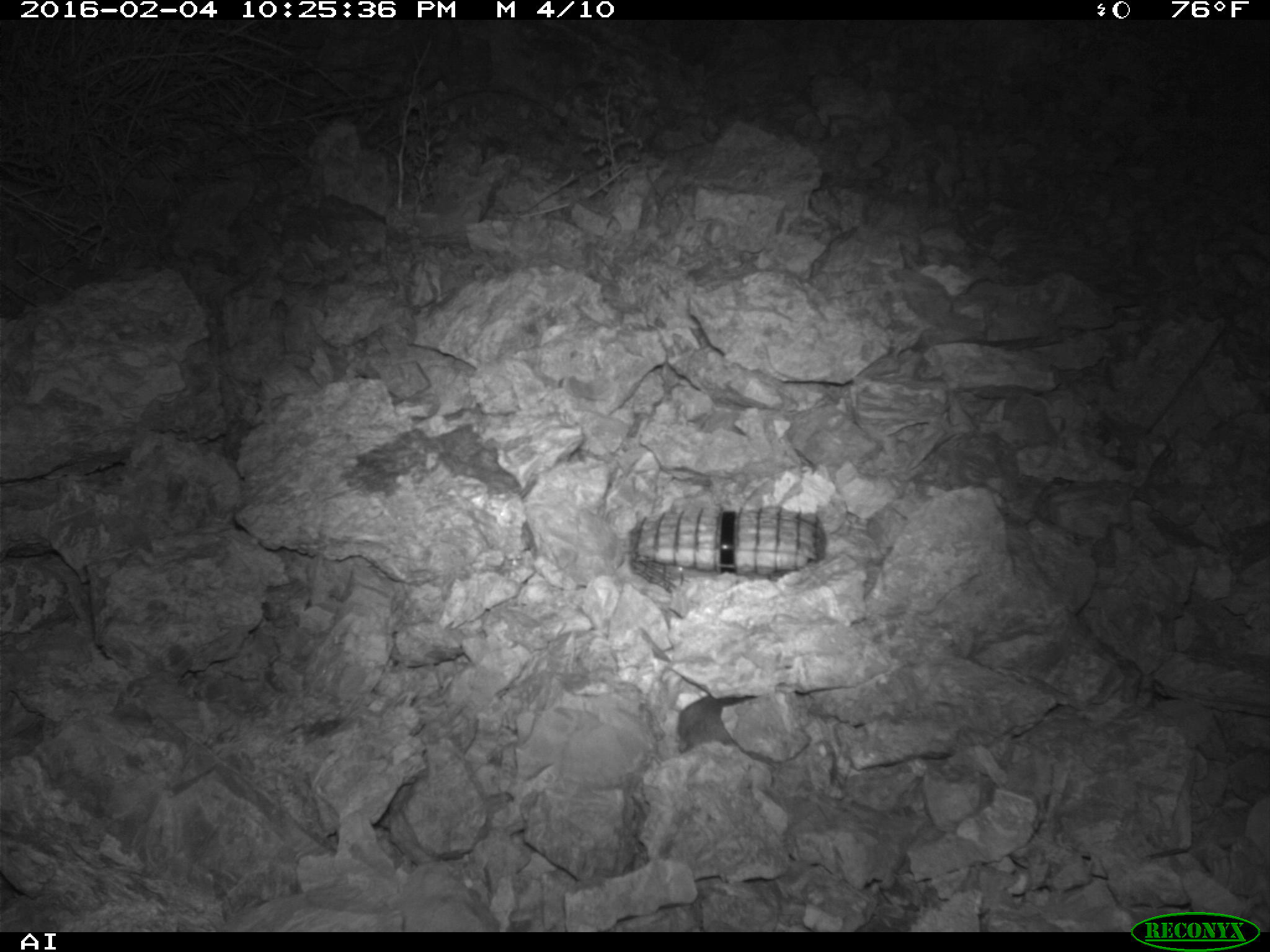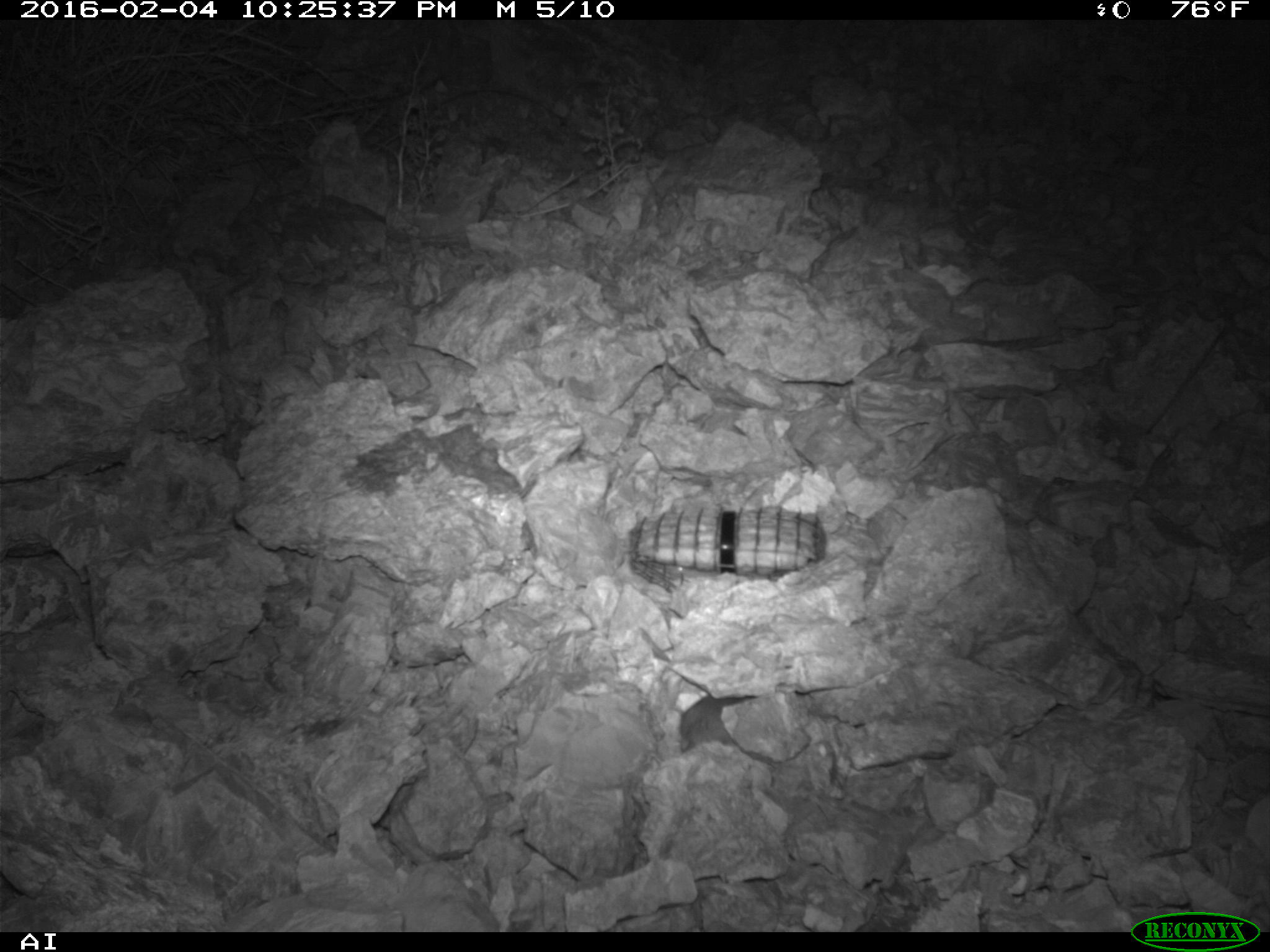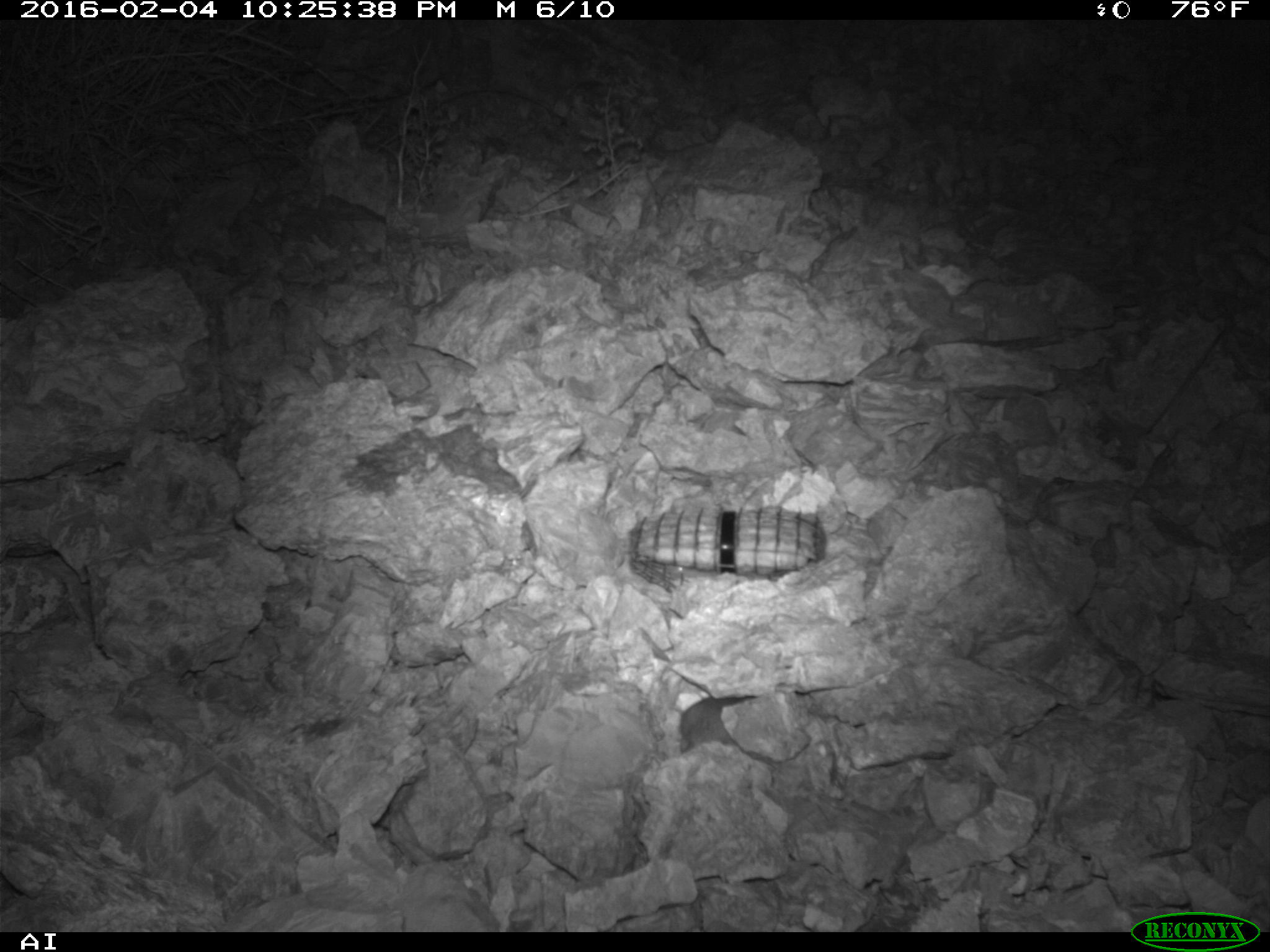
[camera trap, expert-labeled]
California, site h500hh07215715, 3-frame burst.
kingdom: Animalia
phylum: Chordata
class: Mammalia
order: Rodentia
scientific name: Rodentia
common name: rodent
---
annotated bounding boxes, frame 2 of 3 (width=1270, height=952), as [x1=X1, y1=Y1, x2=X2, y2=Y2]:
rodent: [x1=680, y1=695, x2=756, y2=751]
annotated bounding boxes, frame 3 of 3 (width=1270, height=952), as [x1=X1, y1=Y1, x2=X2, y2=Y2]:
rodent: [x1=681, y1=695, x2=767, y2=758]